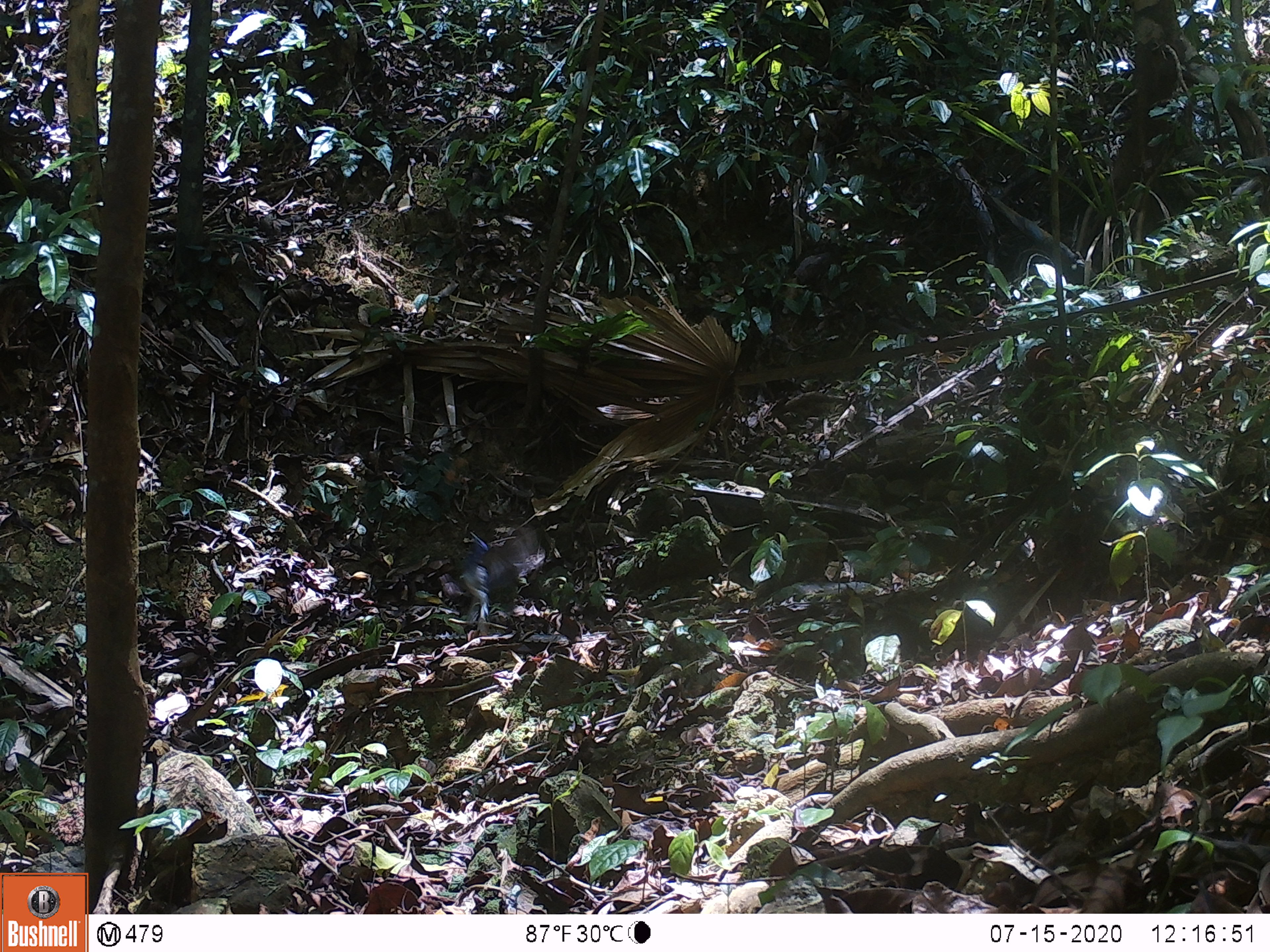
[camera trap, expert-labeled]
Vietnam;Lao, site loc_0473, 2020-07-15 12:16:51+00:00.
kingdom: Animalia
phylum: Chordata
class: Aves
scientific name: Aves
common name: bird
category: unidentified bird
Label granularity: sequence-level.